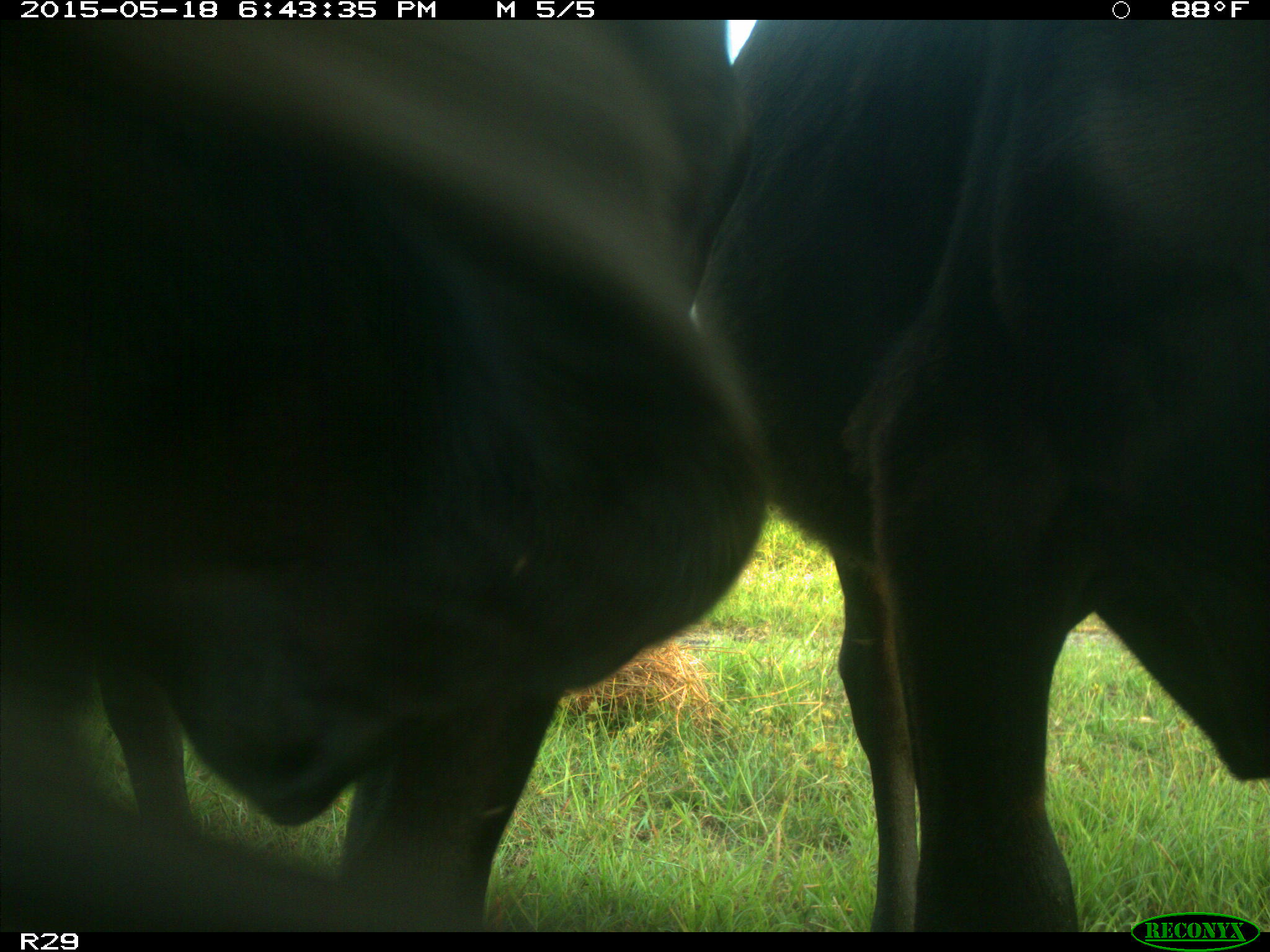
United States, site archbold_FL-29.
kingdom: Animalia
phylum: Chordata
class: Mammalia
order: Artiodactyla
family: Bovidae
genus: Bos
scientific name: Bos taurus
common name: domestic cow